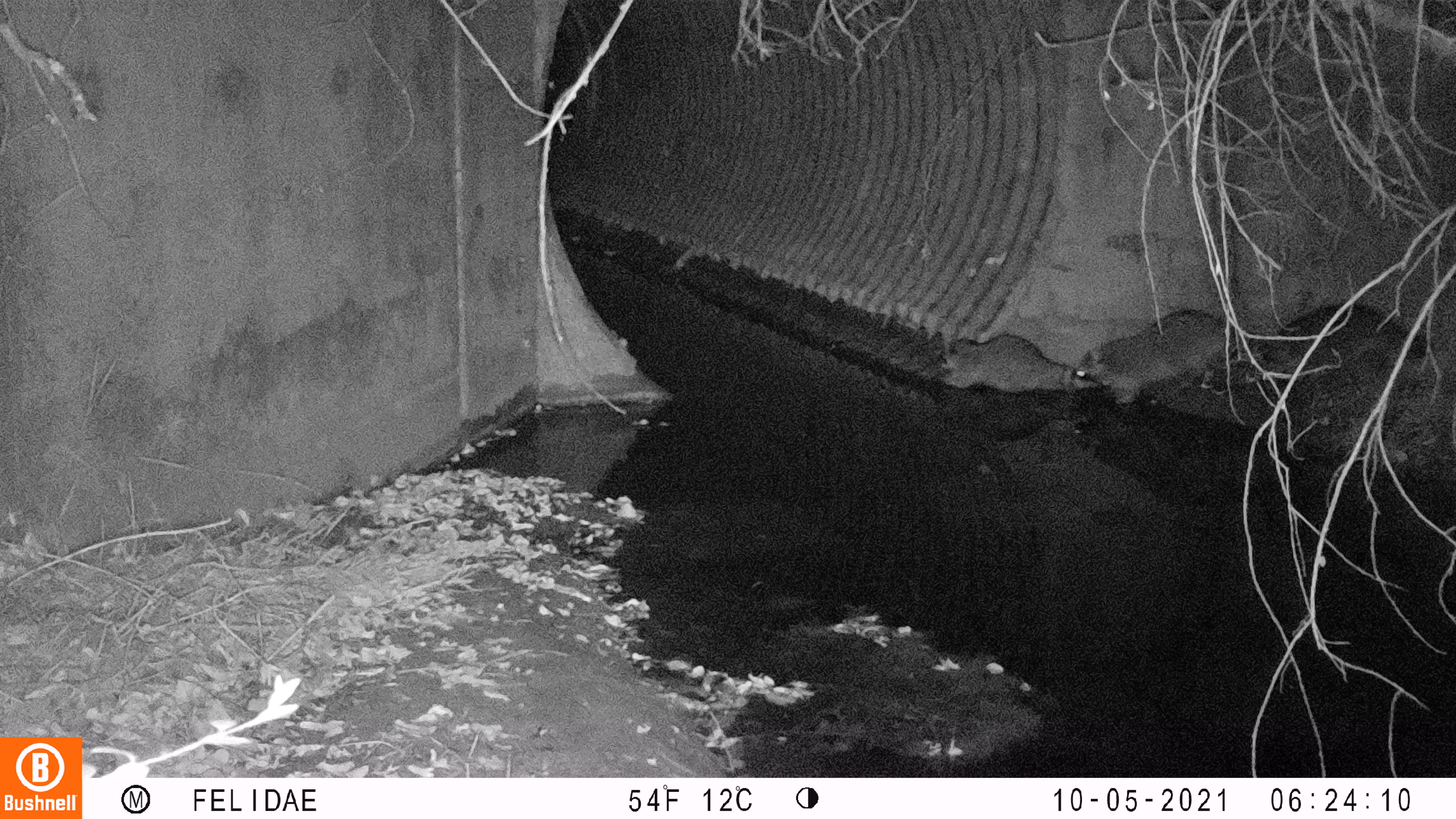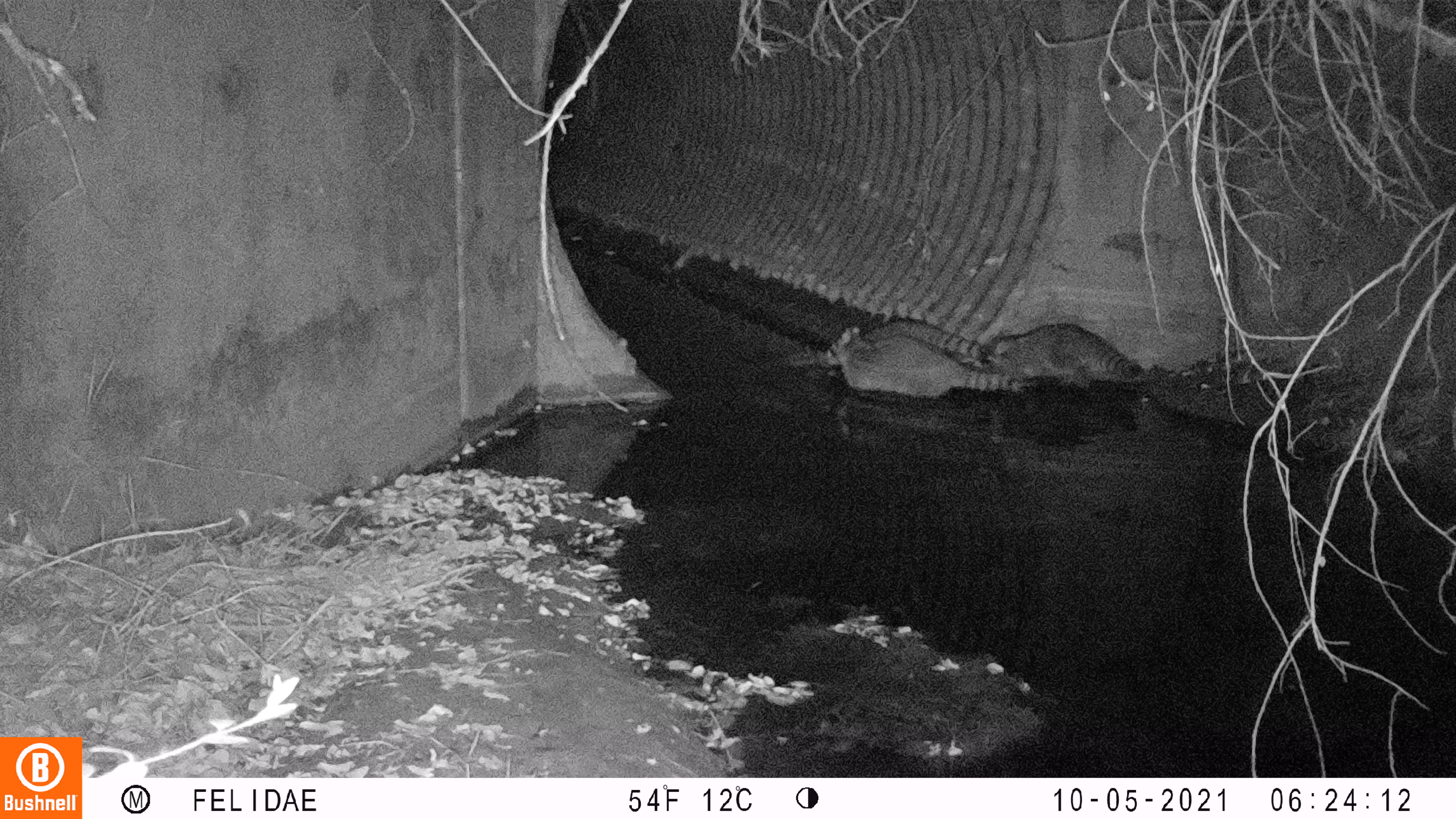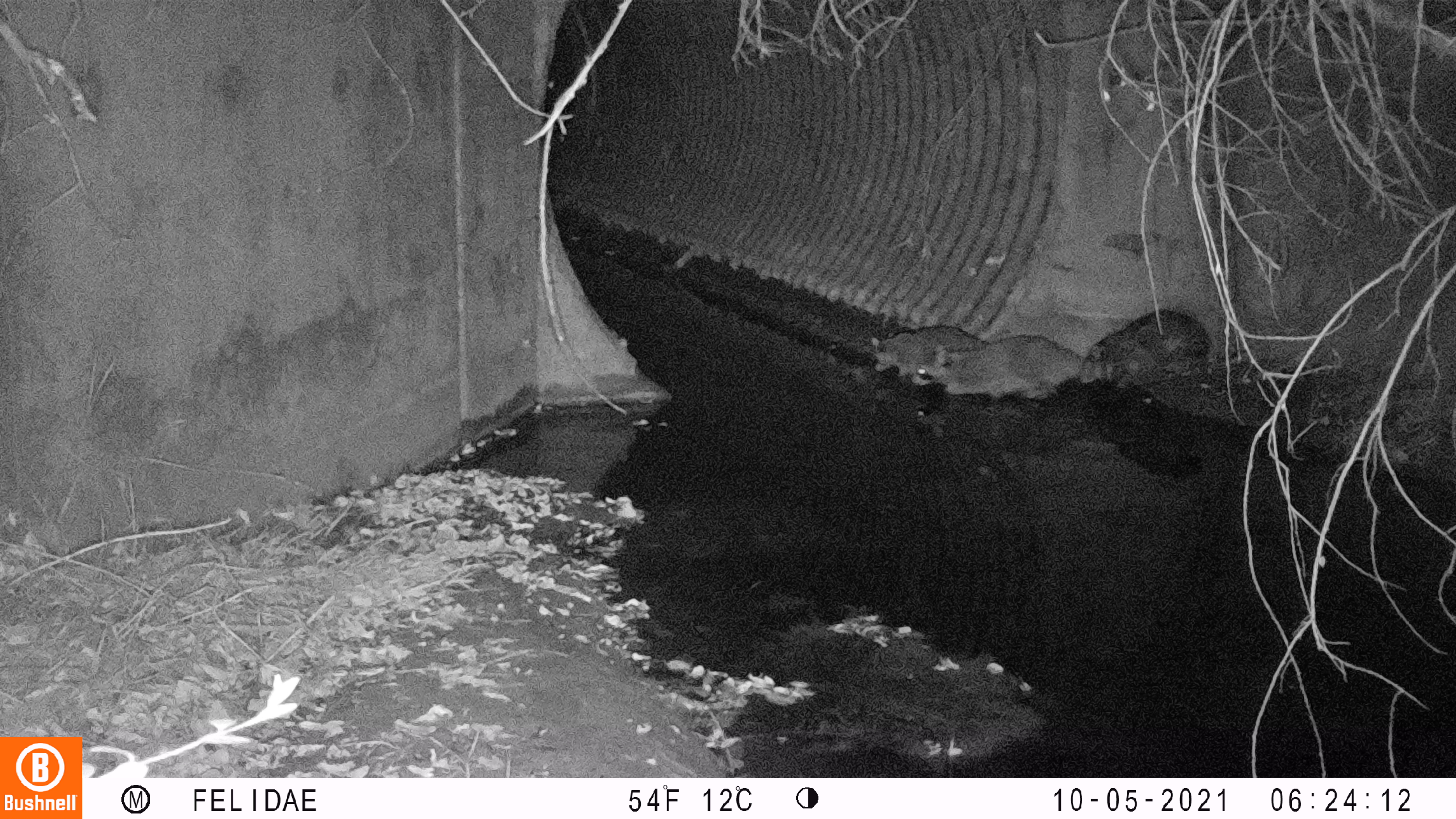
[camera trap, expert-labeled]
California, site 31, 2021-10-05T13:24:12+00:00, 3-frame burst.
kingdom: Animalia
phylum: Chordata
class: Mammalia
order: Carnivora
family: Procyonidae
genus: Procyon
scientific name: Procyon lotor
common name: raccoon